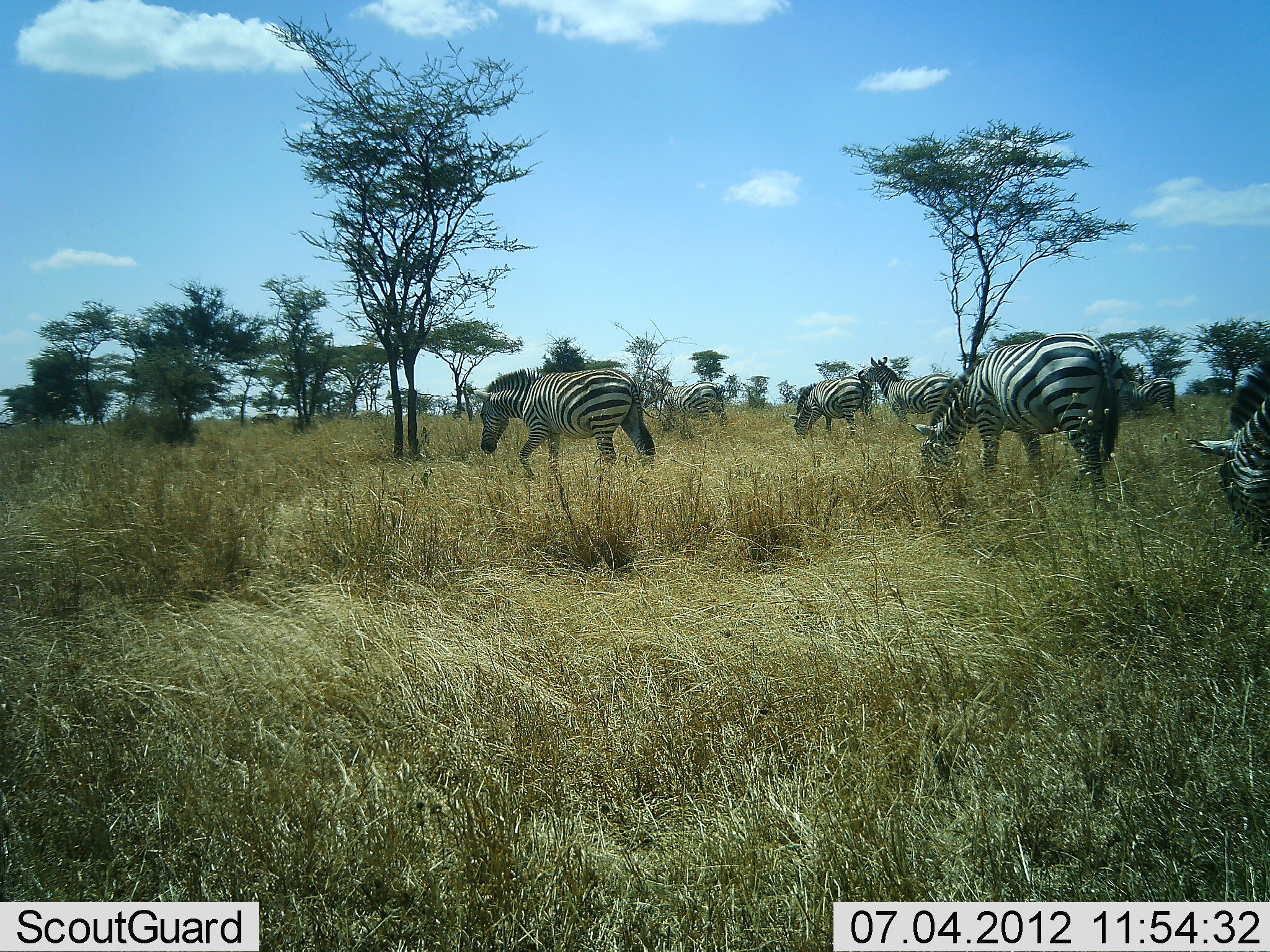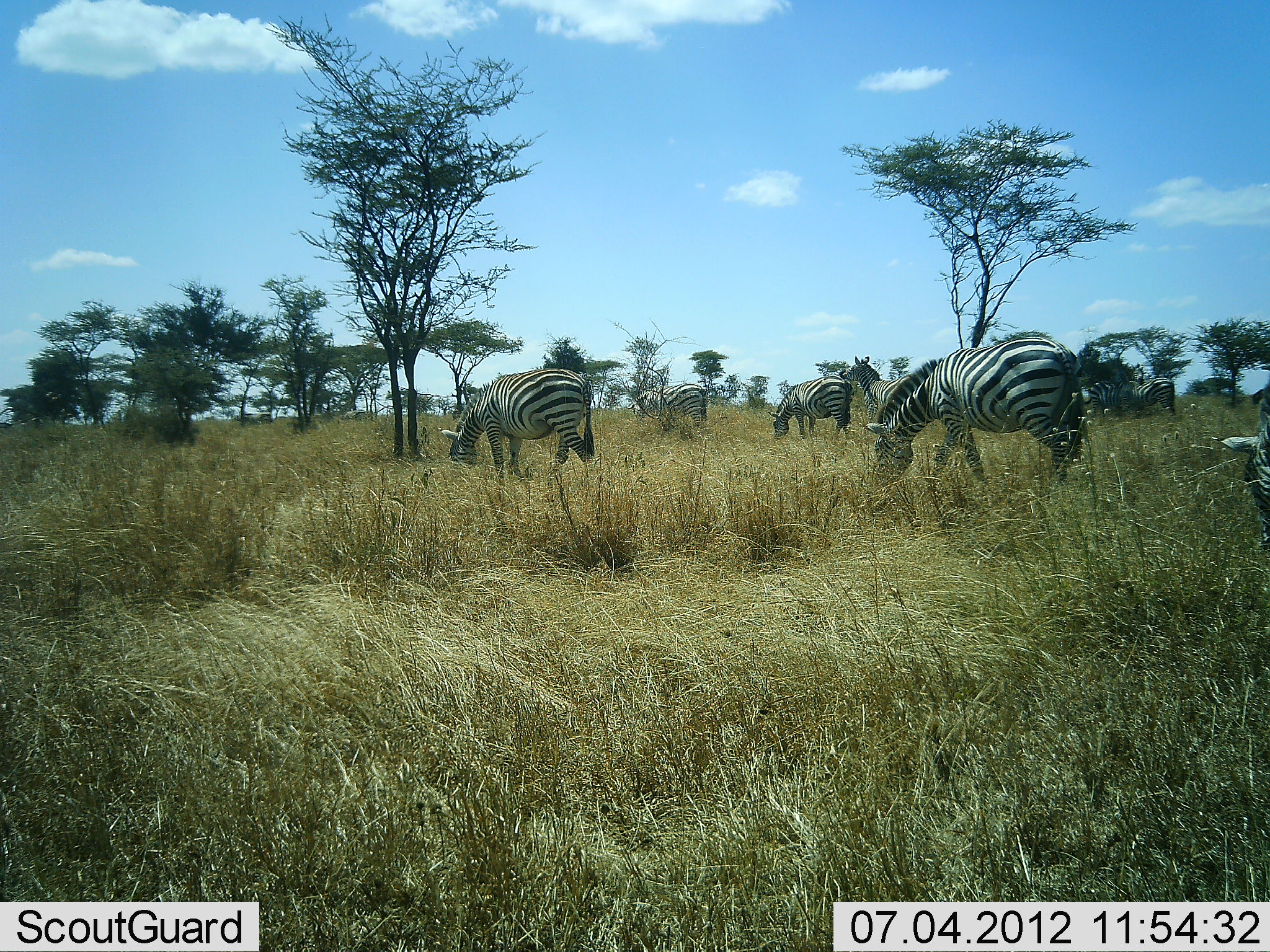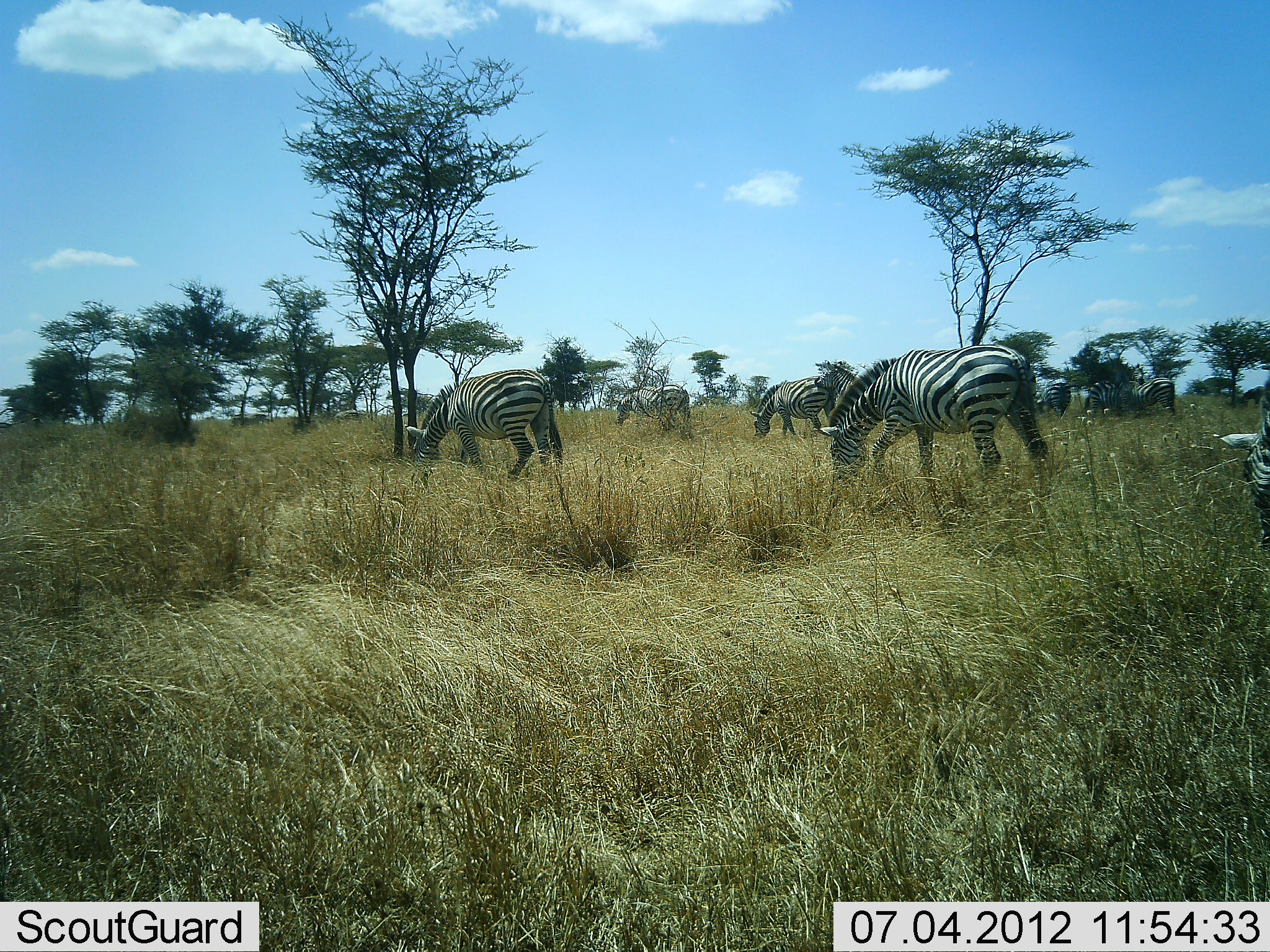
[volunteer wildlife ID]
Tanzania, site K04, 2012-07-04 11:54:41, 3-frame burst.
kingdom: Animalia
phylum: Chordata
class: Mammalia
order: Perissodactyla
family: Equidae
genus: Equus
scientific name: Equus quagga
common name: plains zebra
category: zebra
Zebra (plains zebra) (Equus quagga), count 6. Behavior (volunteer vote fractions): standing 30%, resting 0%, moving 40%, interacting 10%. Young present (vote fraction): 0%. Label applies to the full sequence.